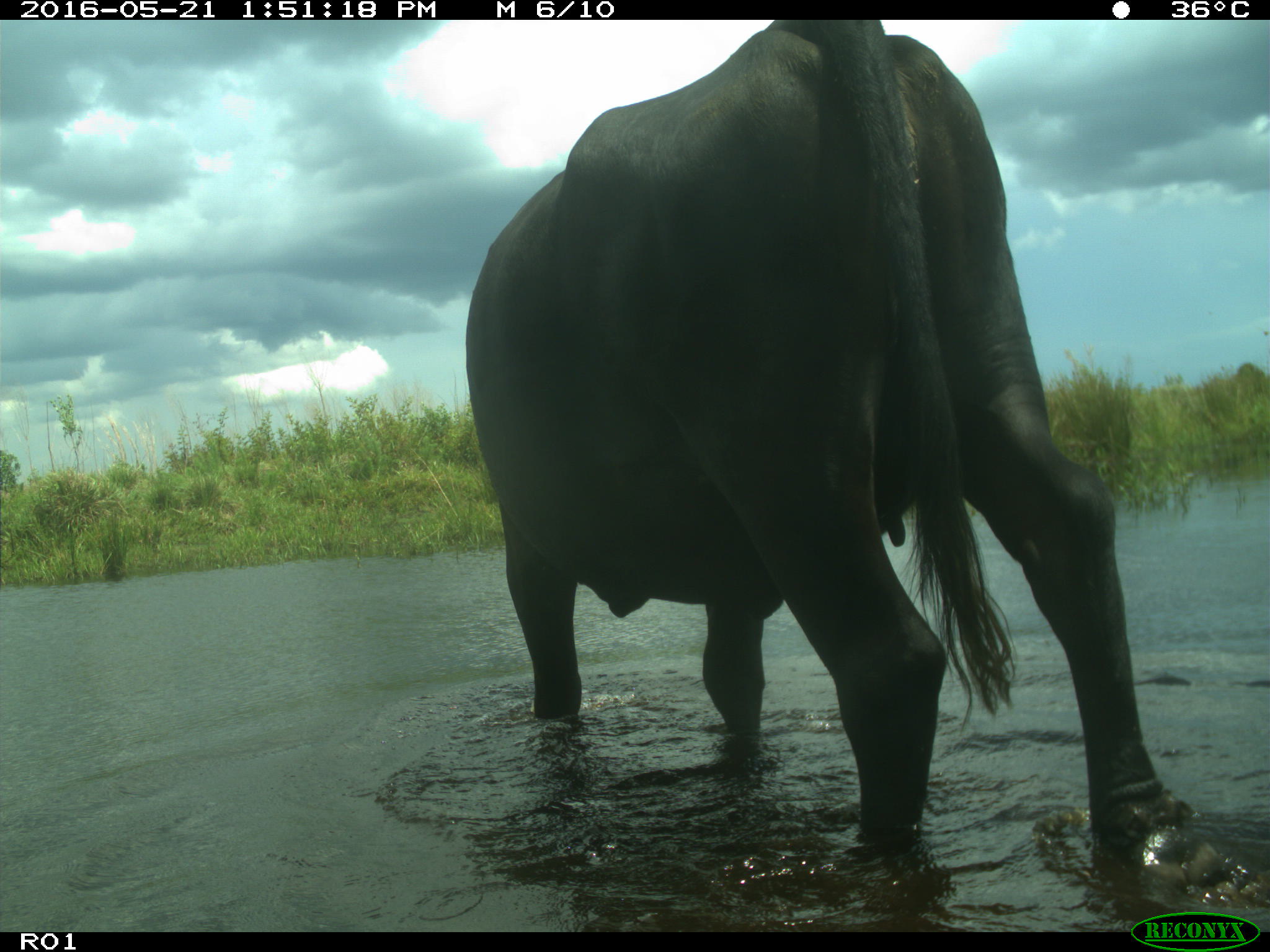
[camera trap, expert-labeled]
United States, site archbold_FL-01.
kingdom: Animalia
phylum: Chordata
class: Mammalia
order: Artiodactyla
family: Bovidae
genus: Bos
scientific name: Bos taurus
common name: domestic cow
Bos taurus (domestic cow).